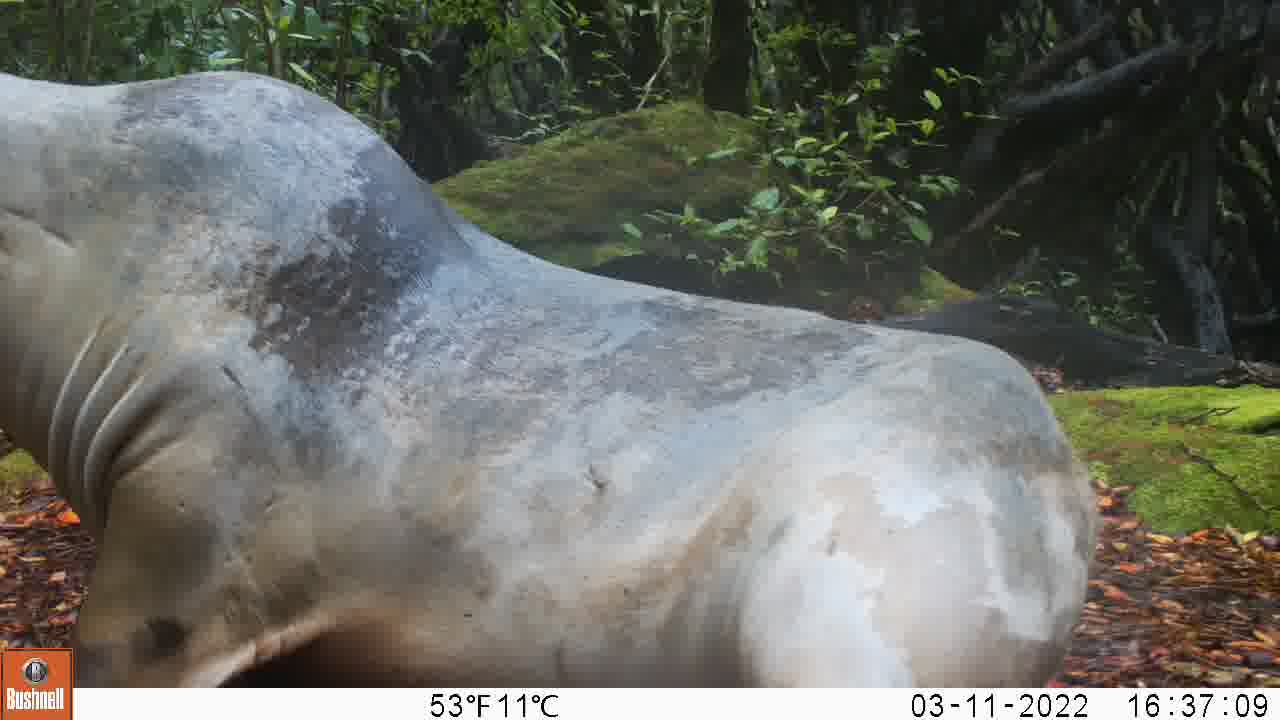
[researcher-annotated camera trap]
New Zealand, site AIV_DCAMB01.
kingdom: Animalia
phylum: Chordata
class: Mammalia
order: Carnivora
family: Otariidae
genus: Phocarctos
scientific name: Phocarctos hookeri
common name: new zealand sea lion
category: sealion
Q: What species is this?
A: Sealion (new zealand sea lion) (Phocarctos hookeri).